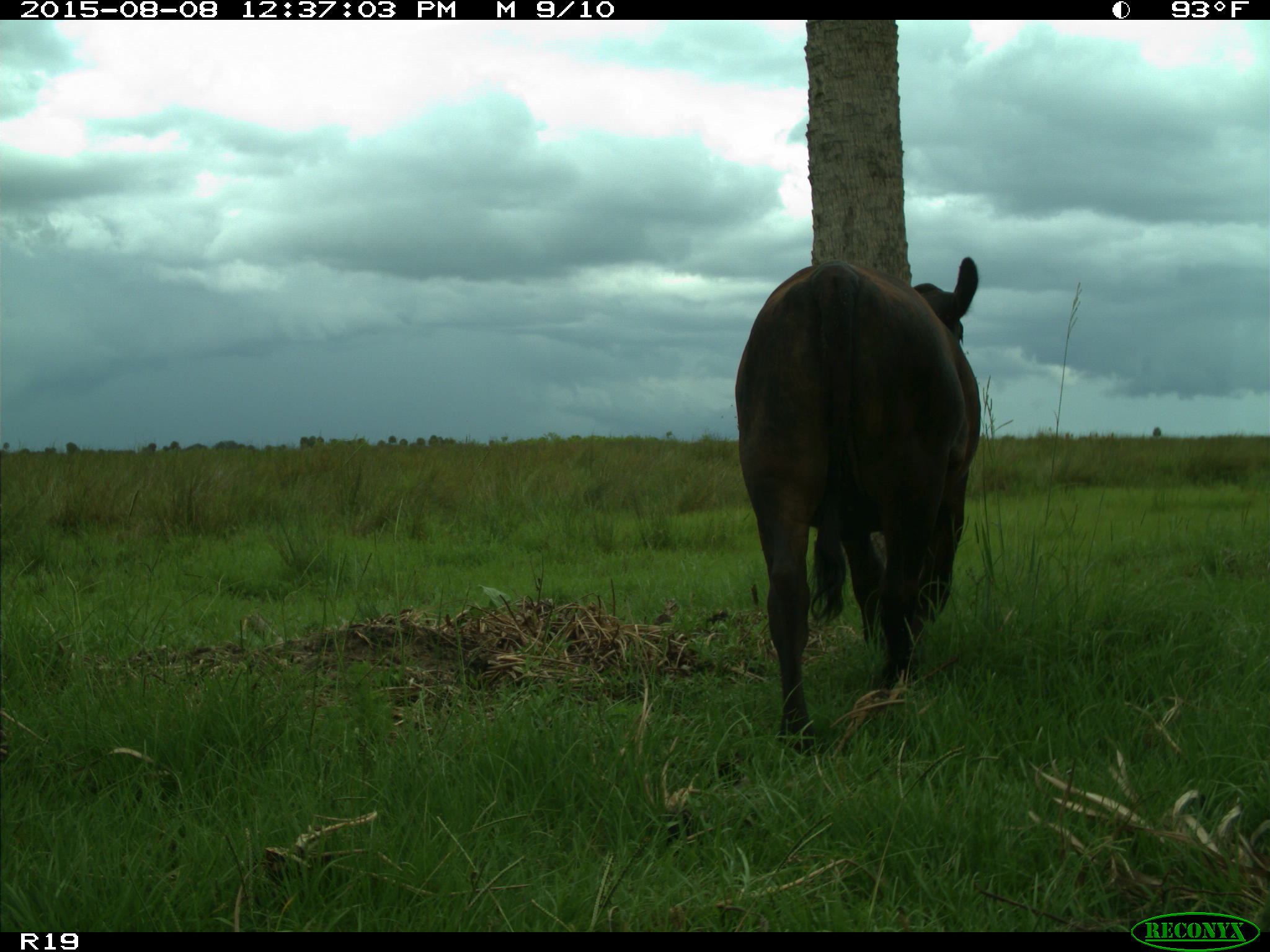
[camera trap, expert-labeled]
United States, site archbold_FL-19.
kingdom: Animalia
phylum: Chordata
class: Mammalia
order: Artiodactyla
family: Bovidae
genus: Bos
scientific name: Bos taurus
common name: domestic cow